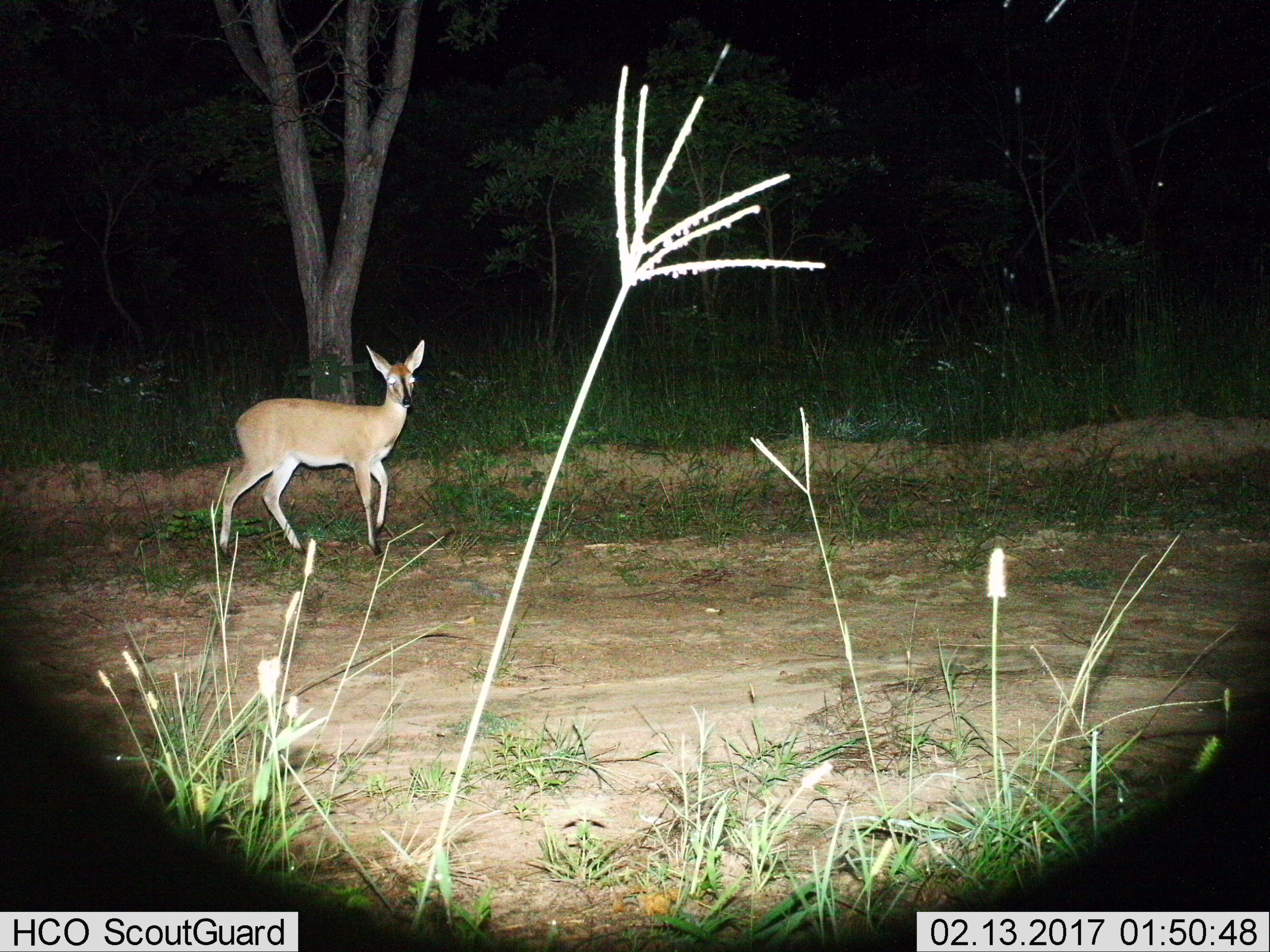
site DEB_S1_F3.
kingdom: Animalia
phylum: Chordata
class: Mammalia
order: Artiodactyla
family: Bovidae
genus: Sylvicapra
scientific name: Sylvicapra grimmia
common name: common duiker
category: duikercommongrey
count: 1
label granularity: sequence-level